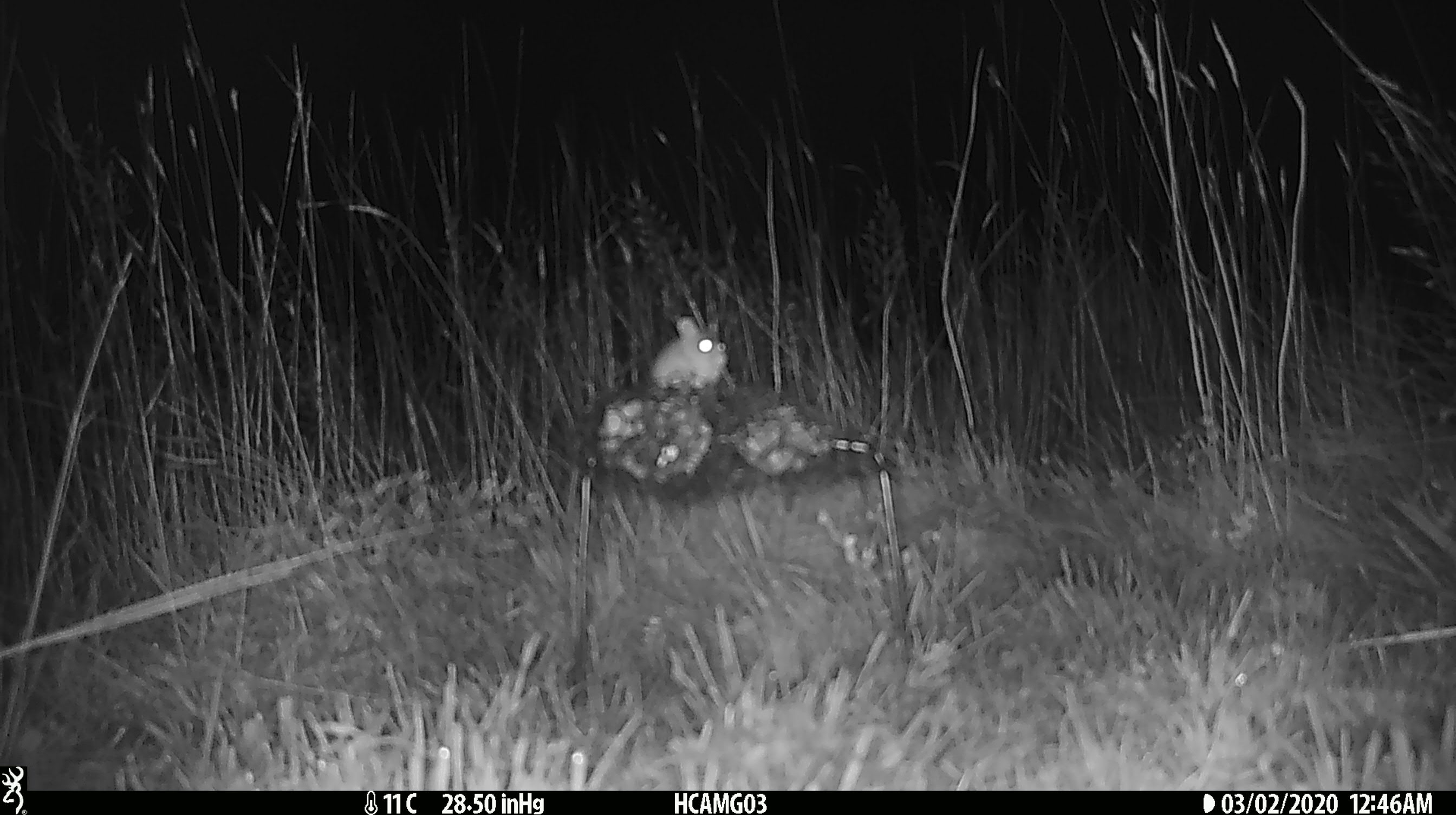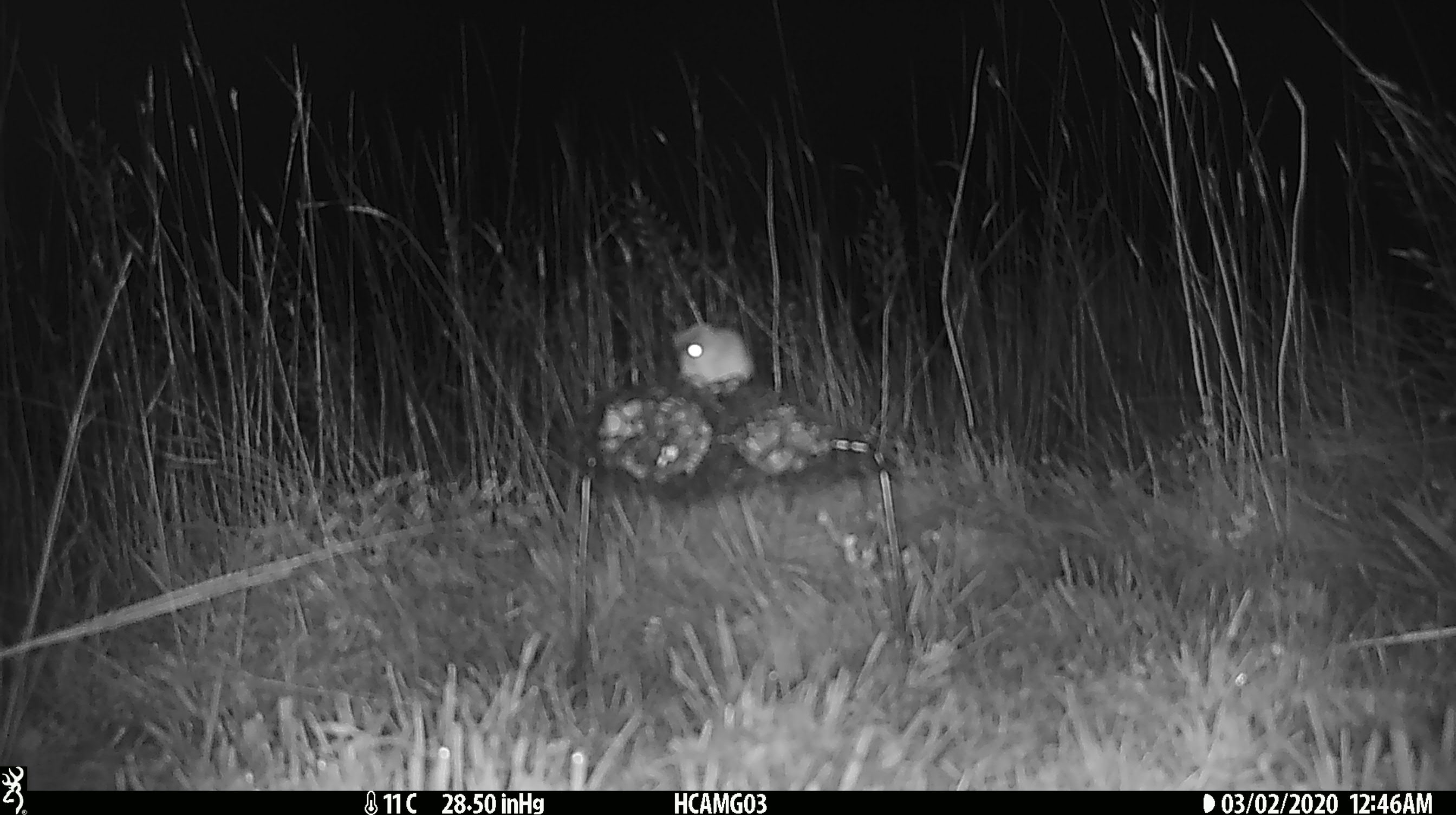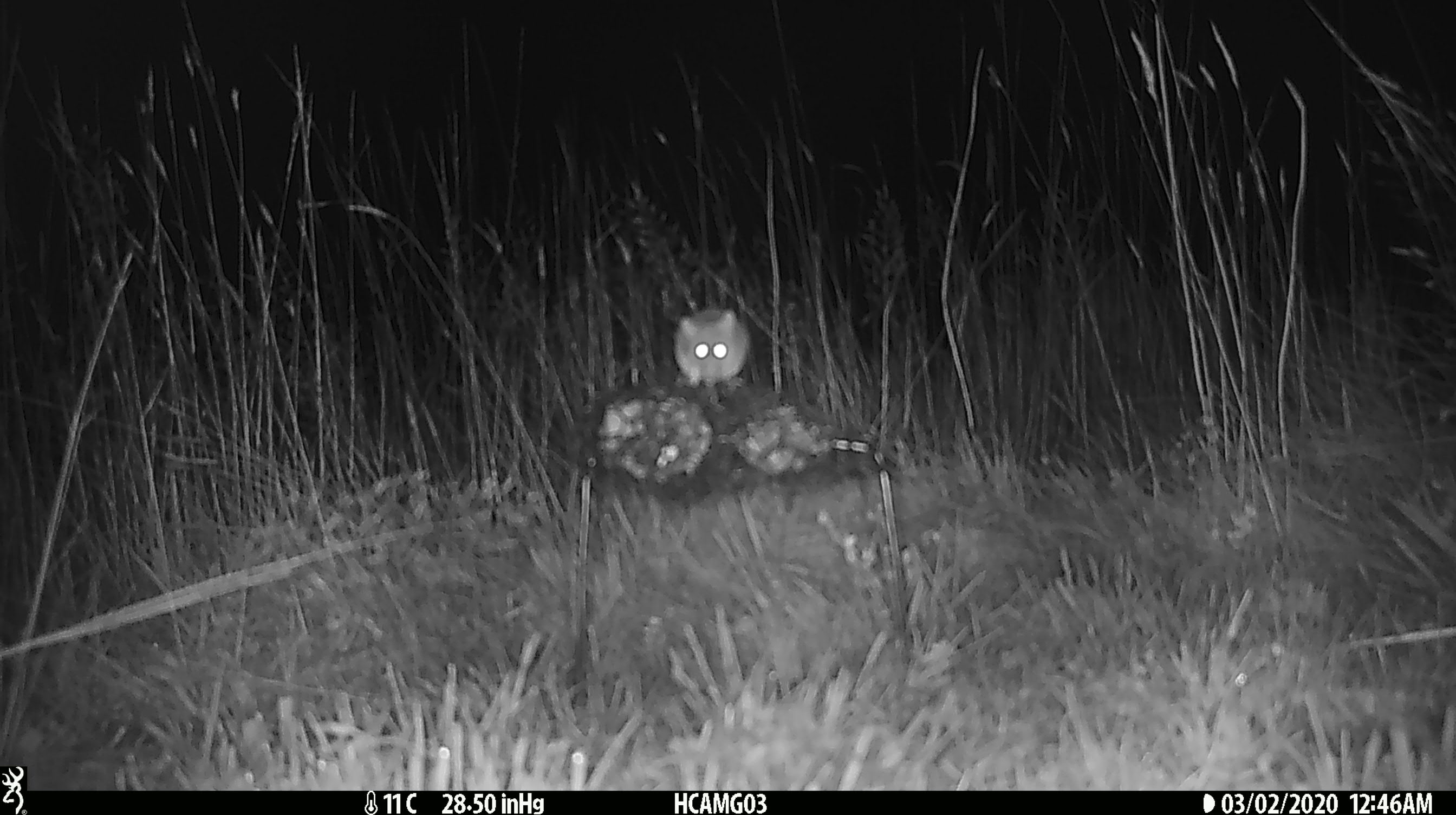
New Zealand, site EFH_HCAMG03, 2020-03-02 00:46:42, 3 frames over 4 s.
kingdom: Animalia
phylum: Chordata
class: Mammalia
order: Rodentia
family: Muridae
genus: Mus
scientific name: Mus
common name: mouse